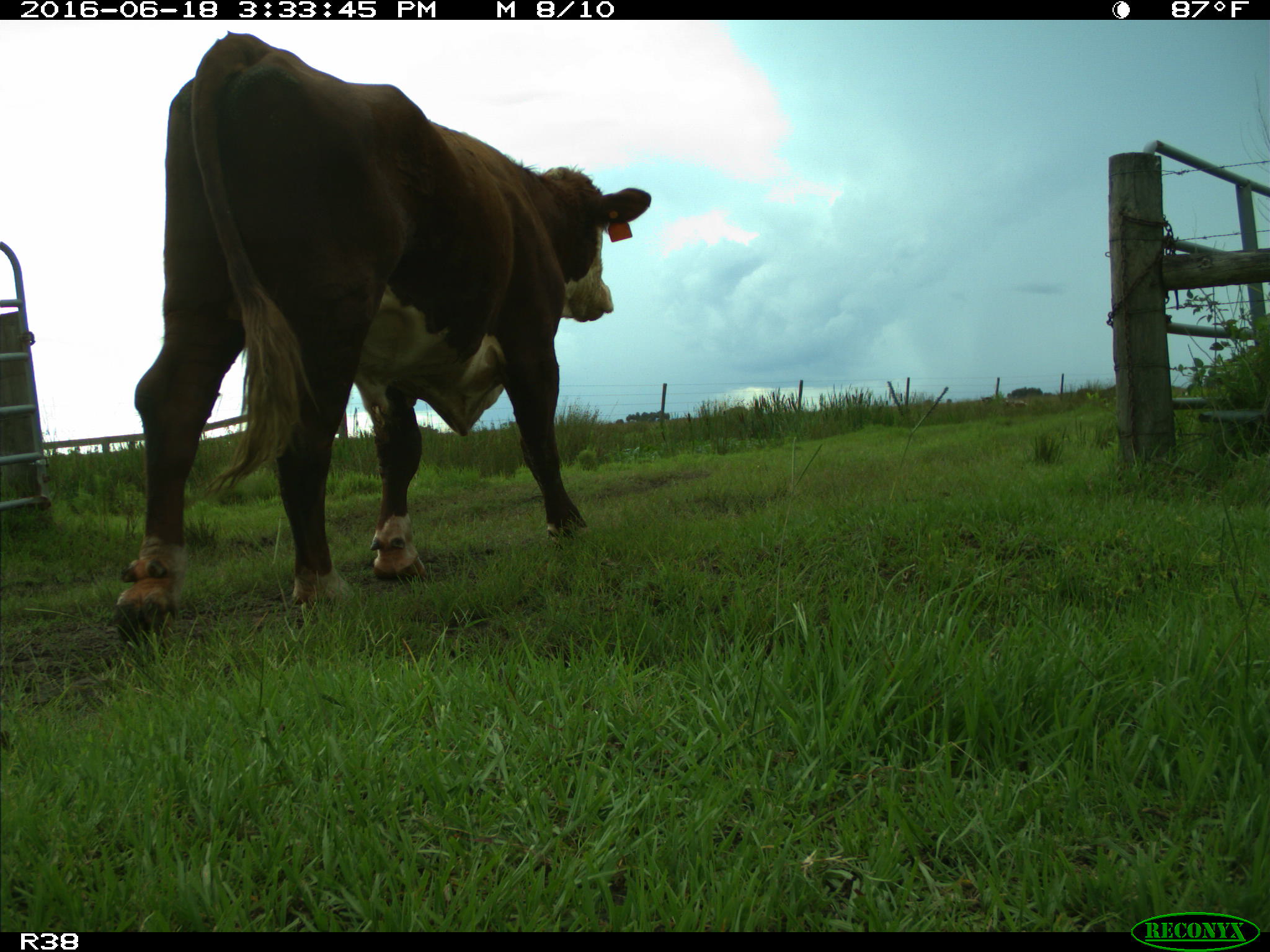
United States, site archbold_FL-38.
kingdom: Animalia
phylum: Chordata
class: Mammalia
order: Artiodactyla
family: Bovidae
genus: Bos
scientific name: Bos taurus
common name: domestic cow